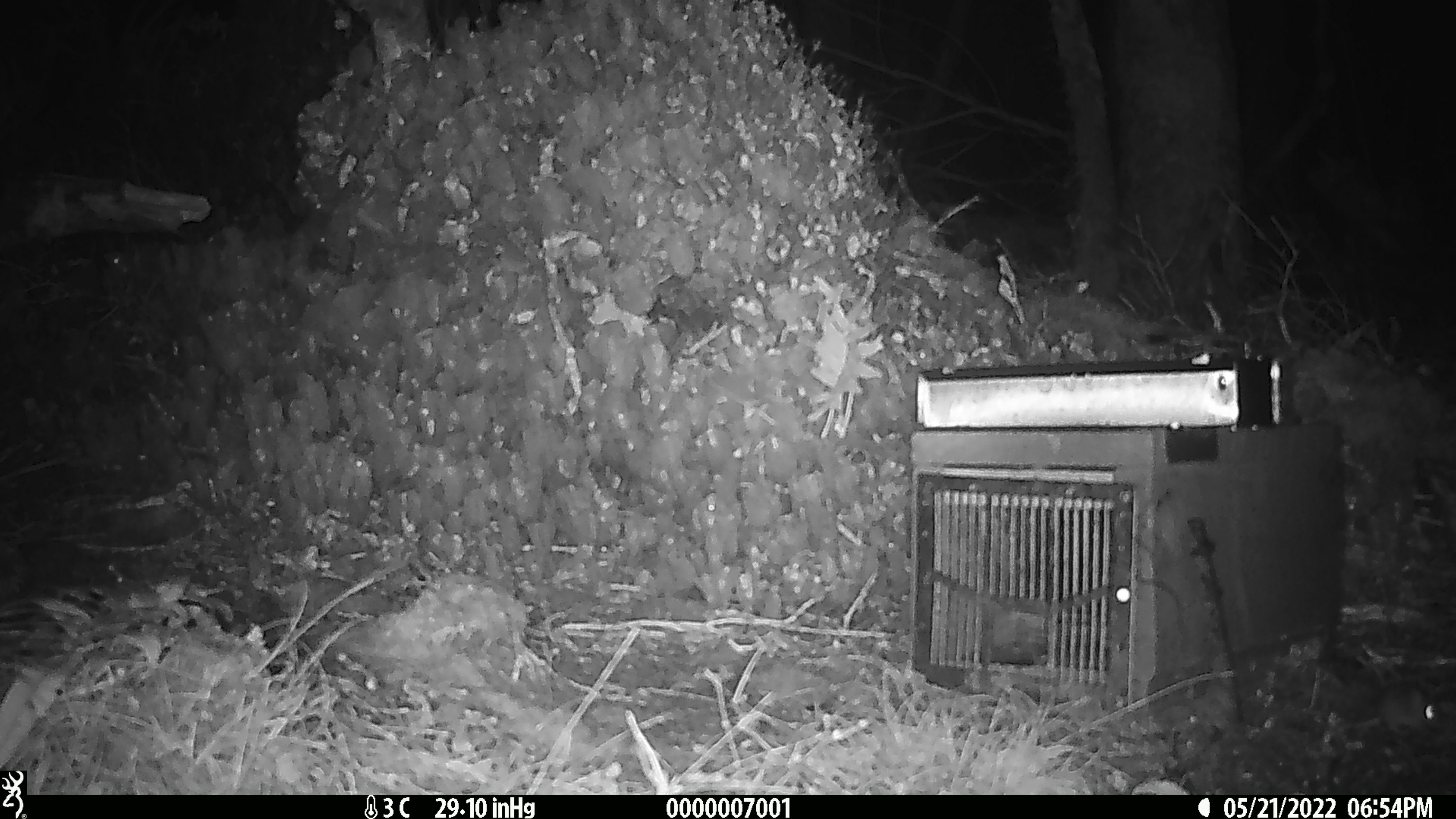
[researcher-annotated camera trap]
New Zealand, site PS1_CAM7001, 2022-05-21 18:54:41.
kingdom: Animalia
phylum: Chordata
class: Mammalia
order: Rodentia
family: Muridae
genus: Mus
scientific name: Mus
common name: mouse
Mouse (Mus).